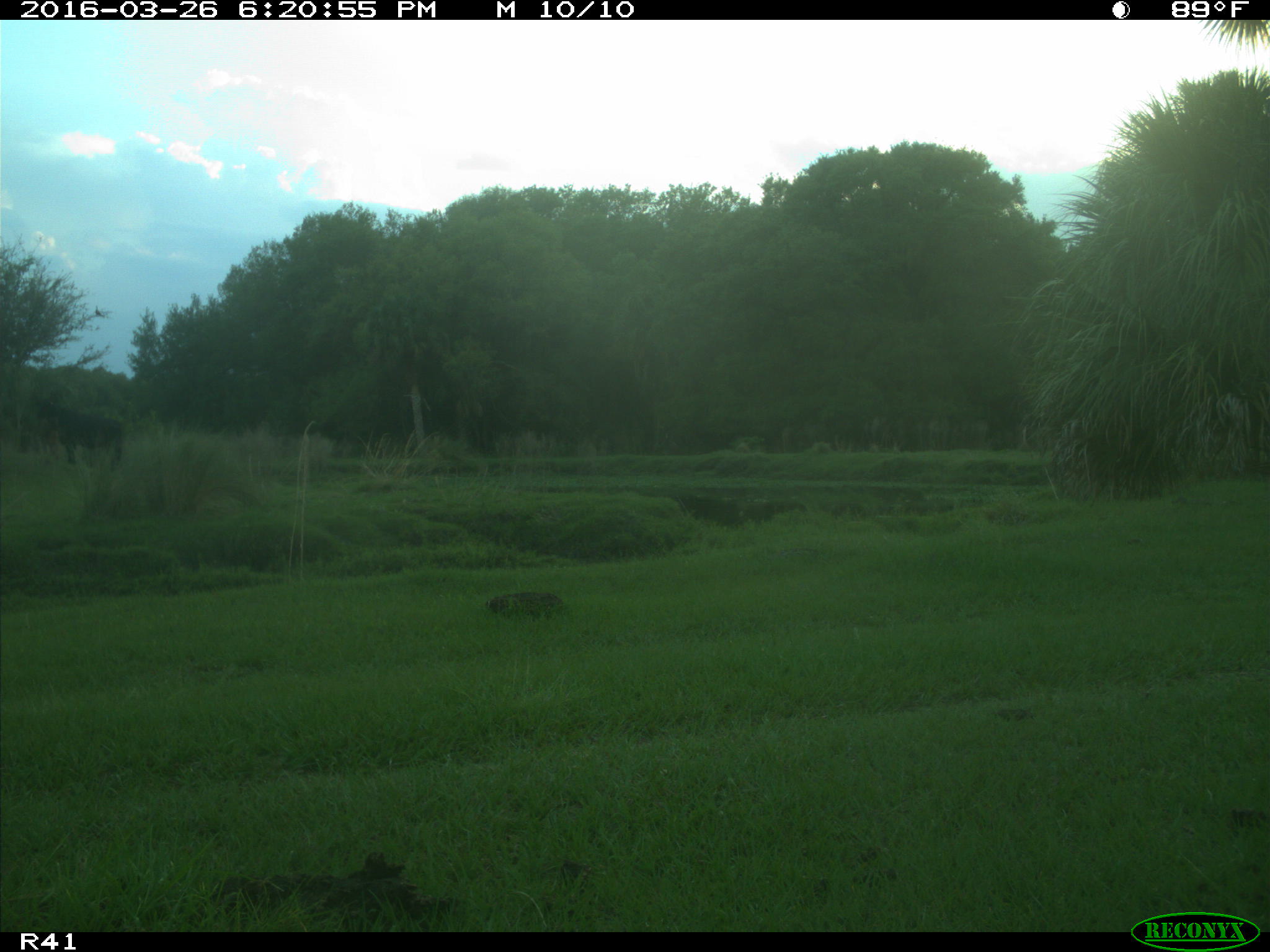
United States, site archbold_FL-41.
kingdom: Animalia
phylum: Chordata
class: Mammalia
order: Artiodactyla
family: Bovidae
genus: Bos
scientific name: Bos taurus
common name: domestic cow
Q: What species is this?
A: Bos taurus (domestic cow).